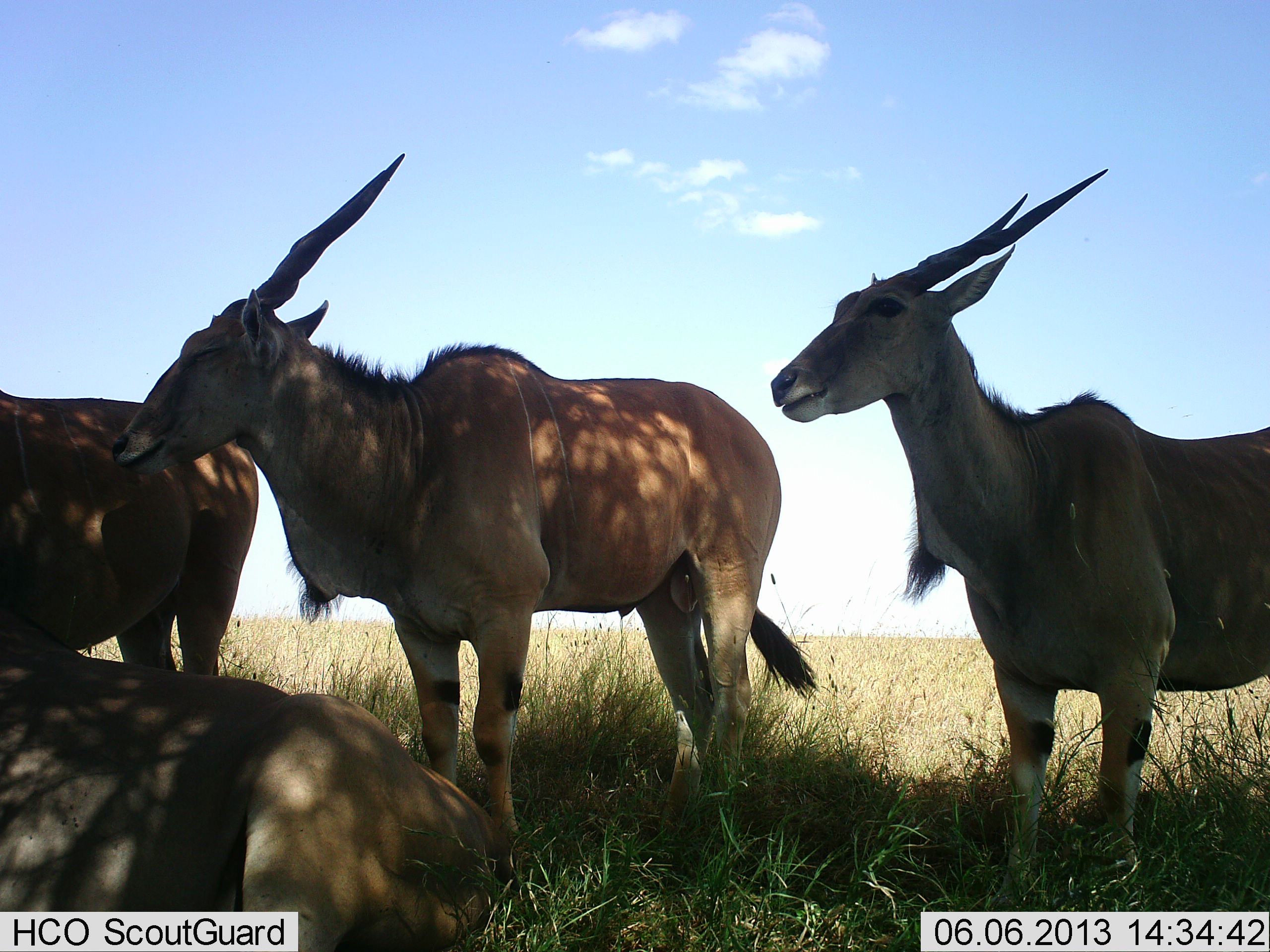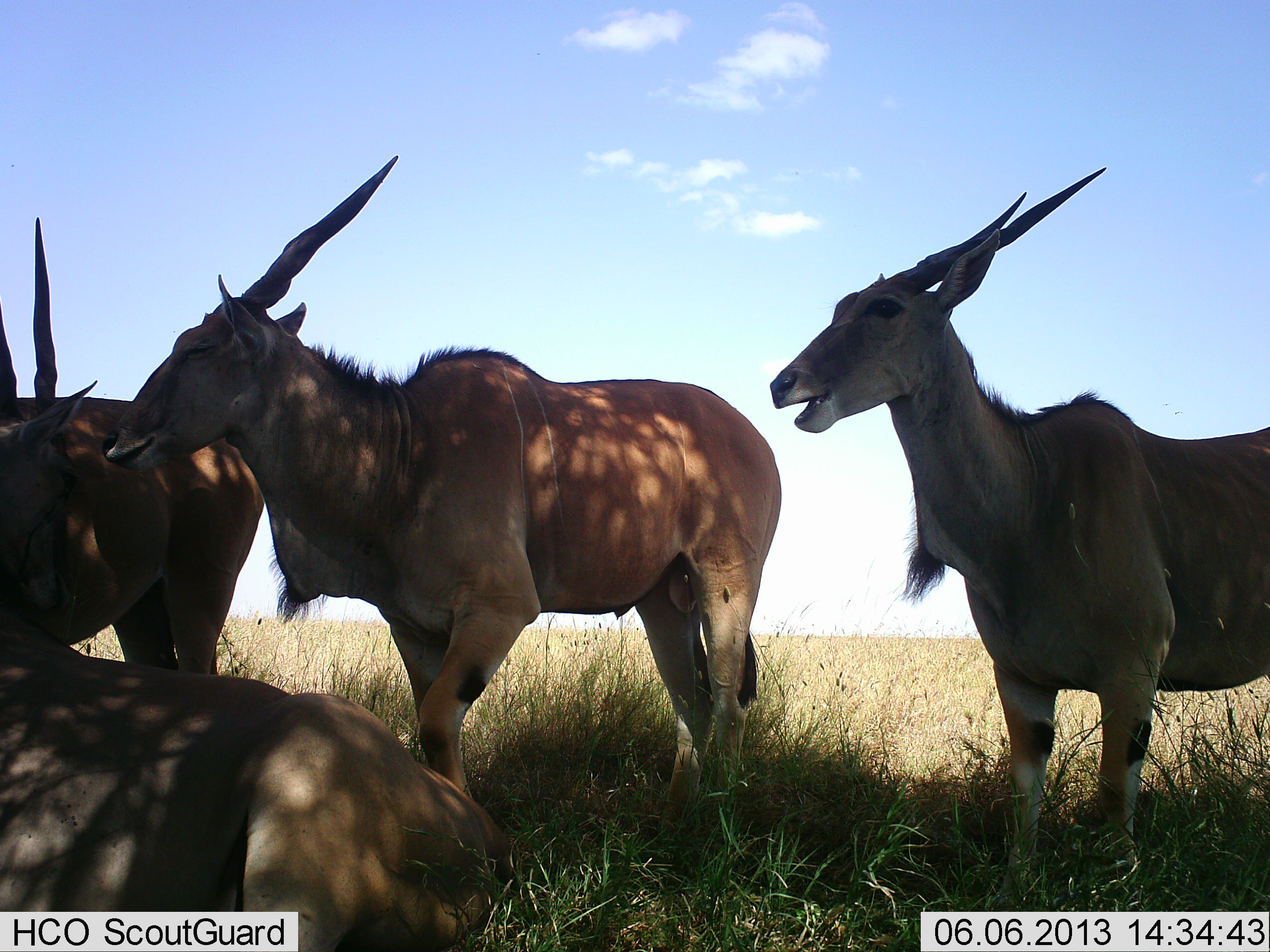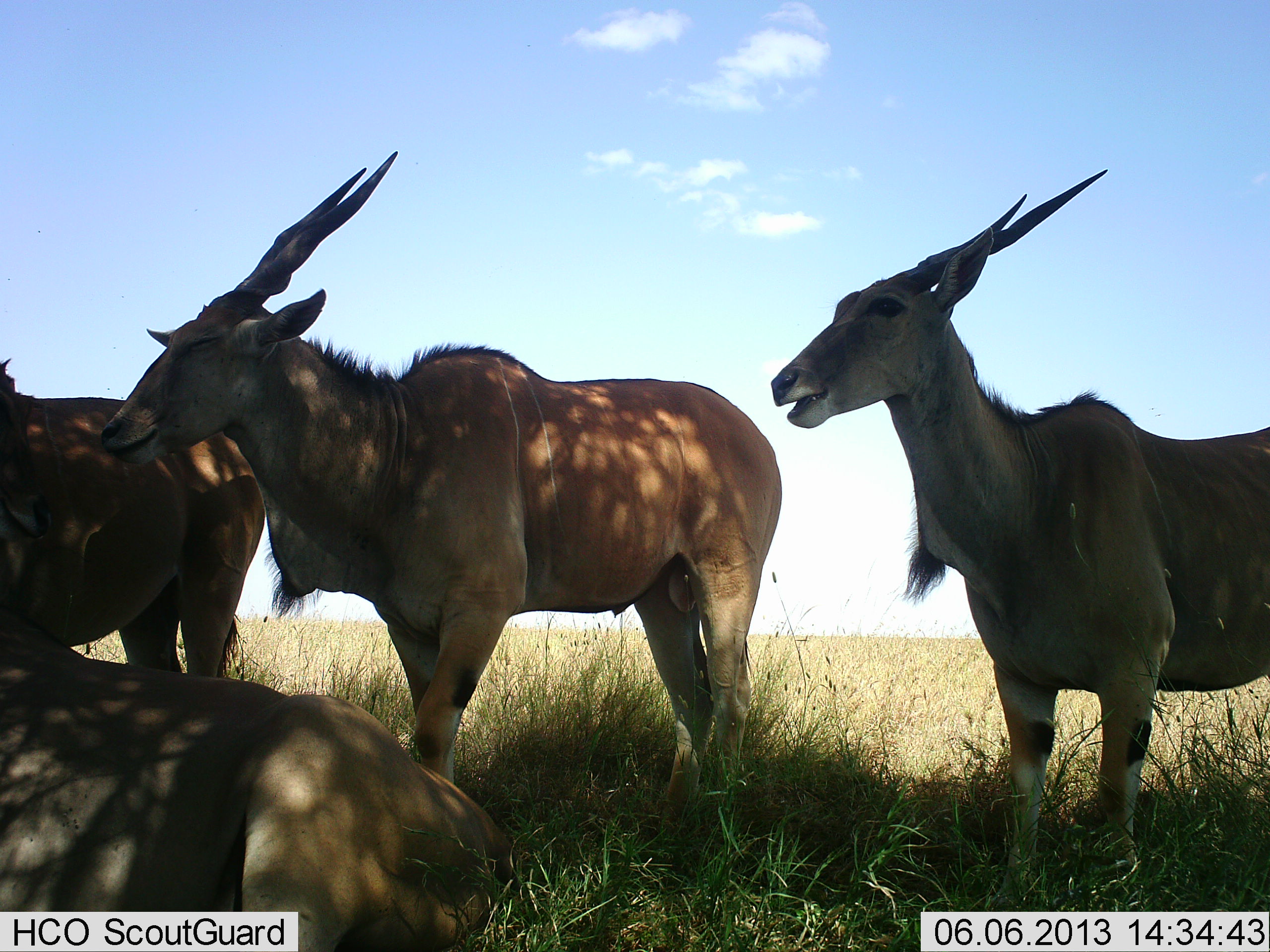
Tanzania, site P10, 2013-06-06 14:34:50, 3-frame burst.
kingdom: Animalia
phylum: Chordata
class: Mammalia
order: Artiodactyla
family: Bovidae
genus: Tragelaphus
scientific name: Tragelaphus oryx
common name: eland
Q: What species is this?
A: Eland (Tragelaphus oryx).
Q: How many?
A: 4.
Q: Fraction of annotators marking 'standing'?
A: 78%.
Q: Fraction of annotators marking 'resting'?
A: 78%.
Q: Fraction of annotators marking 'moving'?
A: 11%.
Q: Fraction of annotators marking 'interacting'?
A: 28%.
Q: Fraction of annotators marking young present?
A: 0%.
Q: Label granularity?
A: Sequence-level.